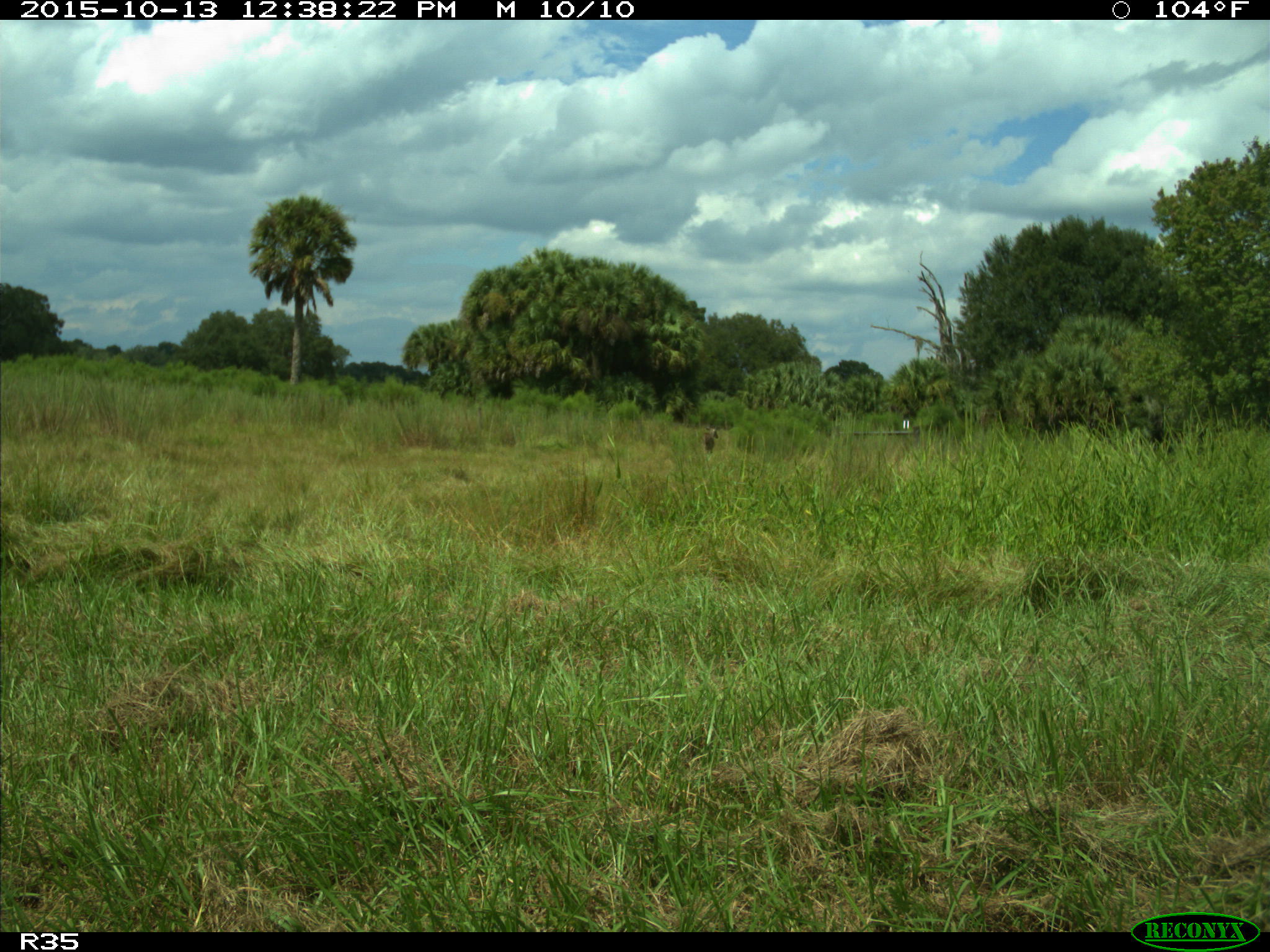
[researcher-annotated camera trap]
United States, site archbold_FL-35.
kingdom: Animalia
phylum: Chordata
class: Mammalia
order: Artiodactyla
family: Cervidae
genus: Odocoileus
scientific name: Odocoileus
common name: deer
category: unidentified deer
Unidentified deer (deer) (Odocoileus).